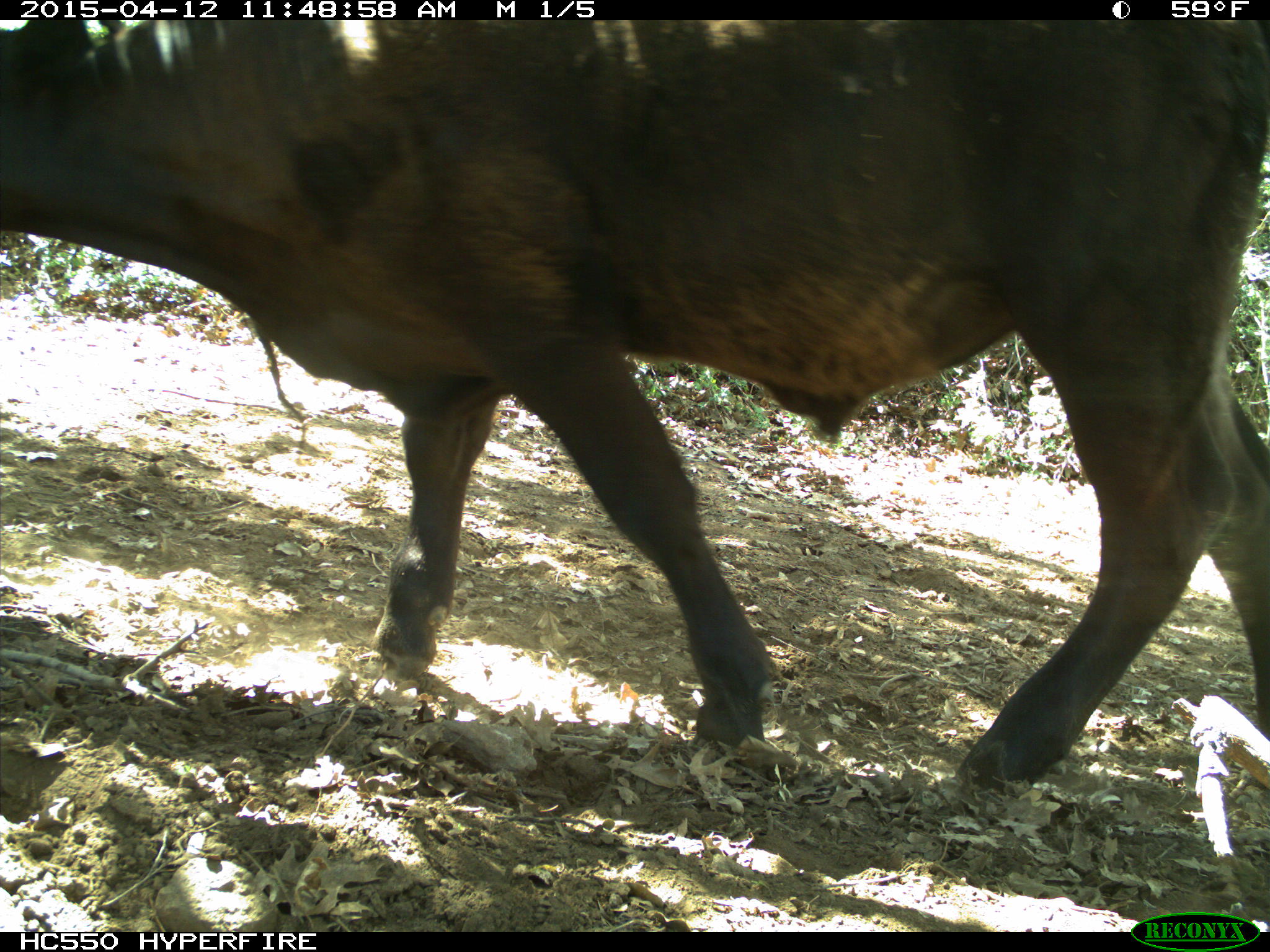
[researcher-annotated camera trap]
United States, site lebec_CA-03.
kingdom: Animalia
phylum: Chordata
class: Mammalia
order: Artiodactyla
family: Bovidae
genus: Bos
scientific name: Bos taurus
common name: domestic cow